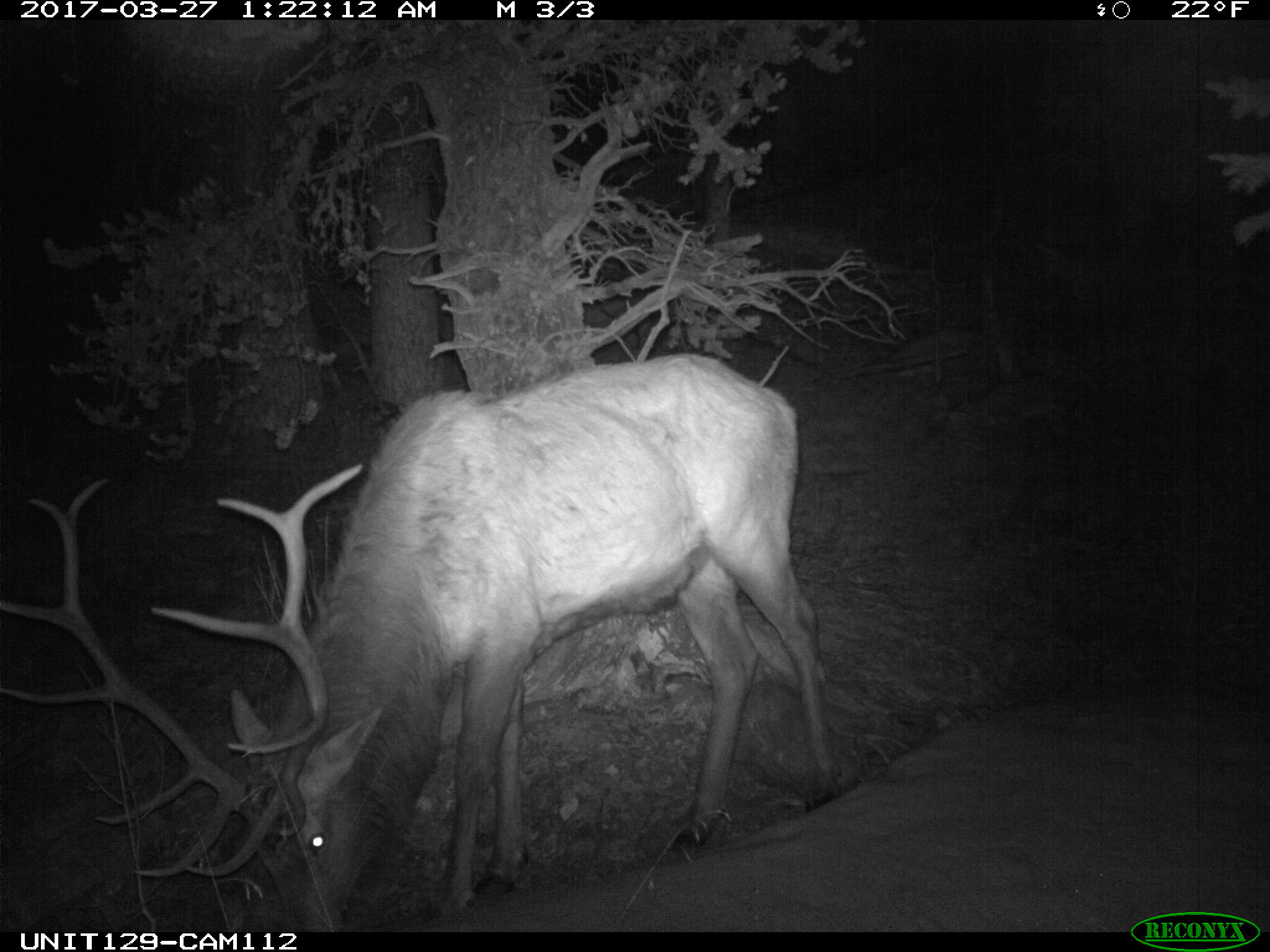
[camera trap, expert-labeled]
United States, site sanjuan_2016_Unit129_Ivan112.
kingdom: Animalia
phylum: Chordata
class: Mammalia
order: Artiodactyla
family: Cervidae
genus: Cervus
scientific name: Cervus elaphus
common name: red deer